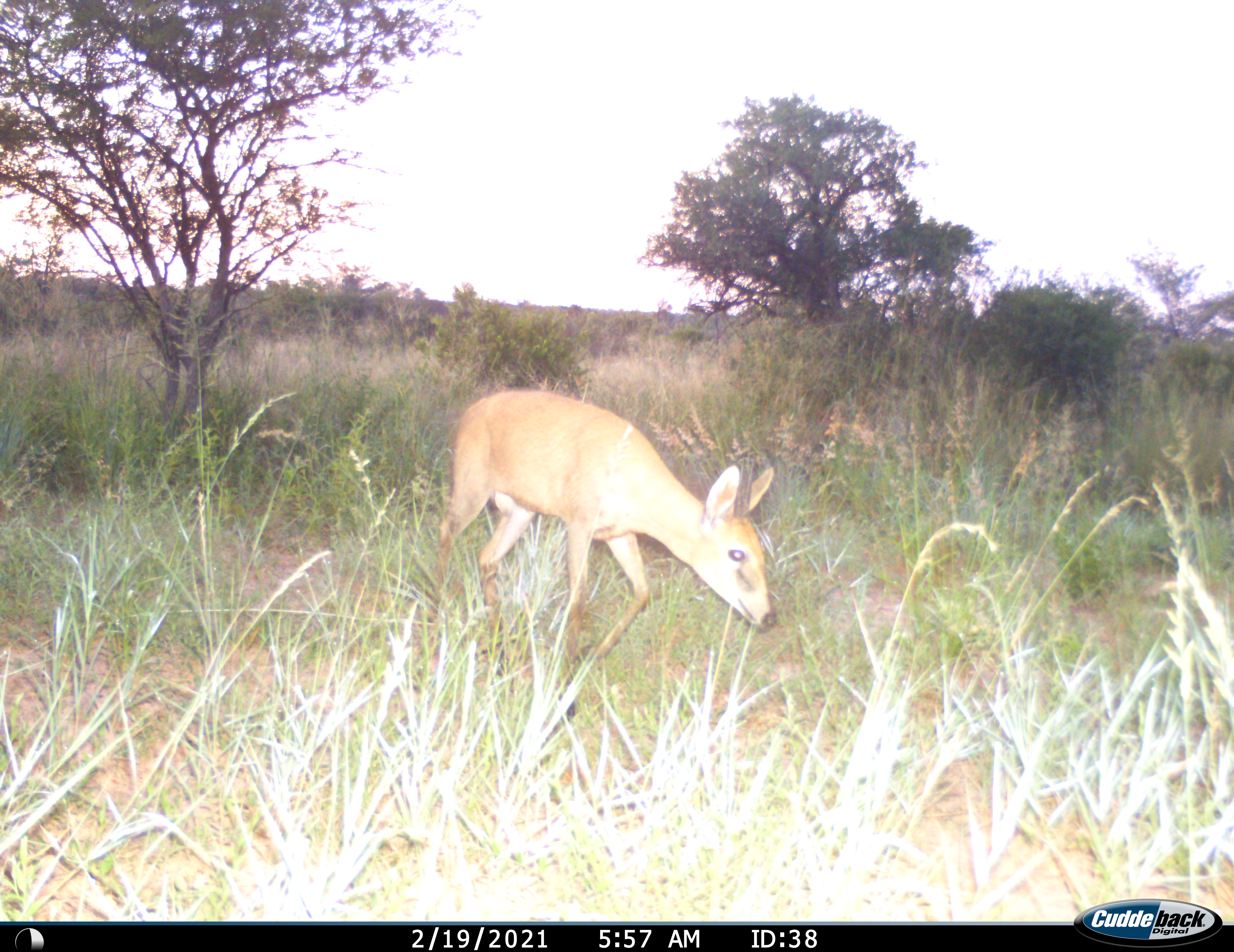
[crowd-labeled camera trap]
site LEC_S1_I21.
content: unidentified animal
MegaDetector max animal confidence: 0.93